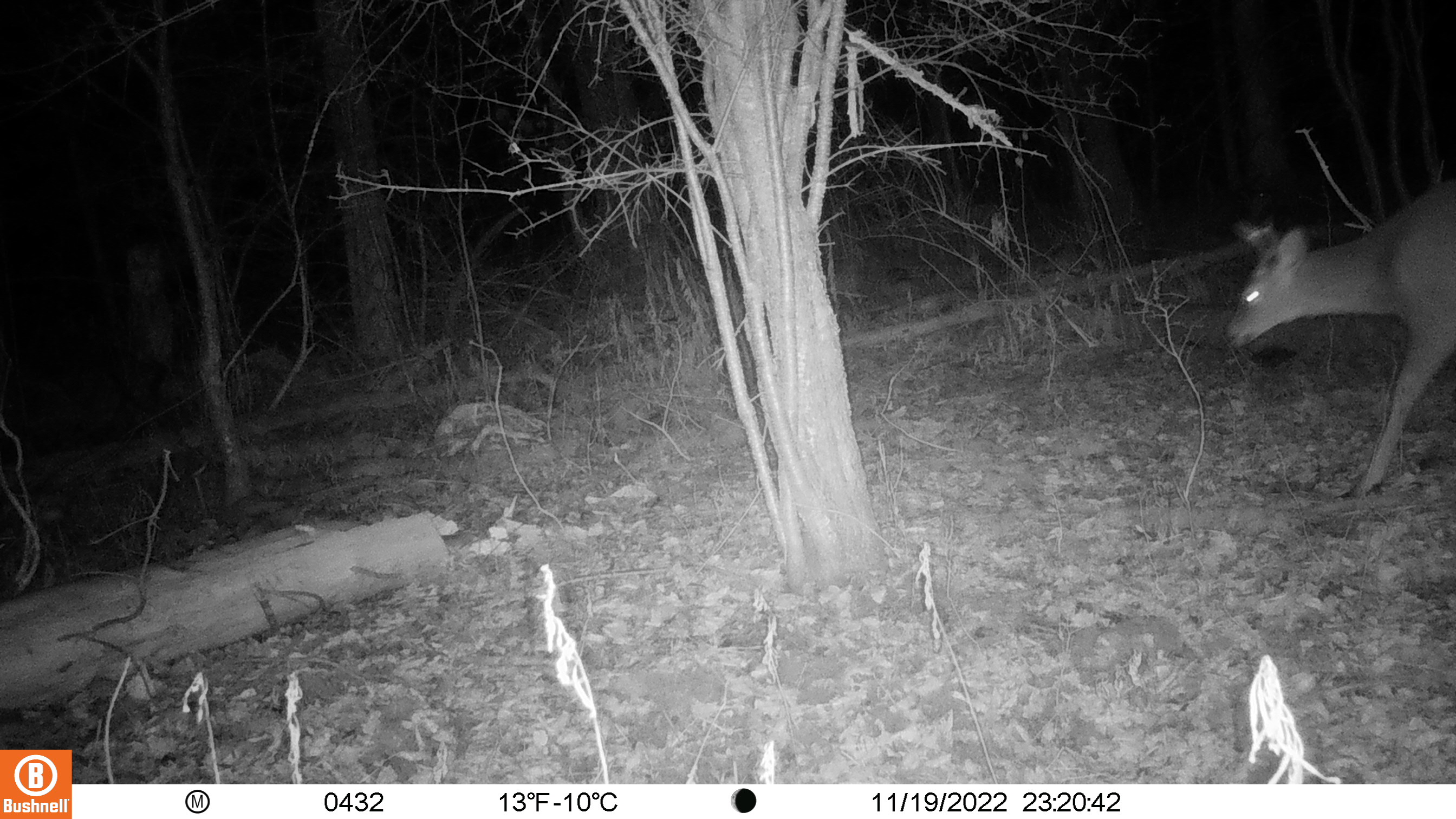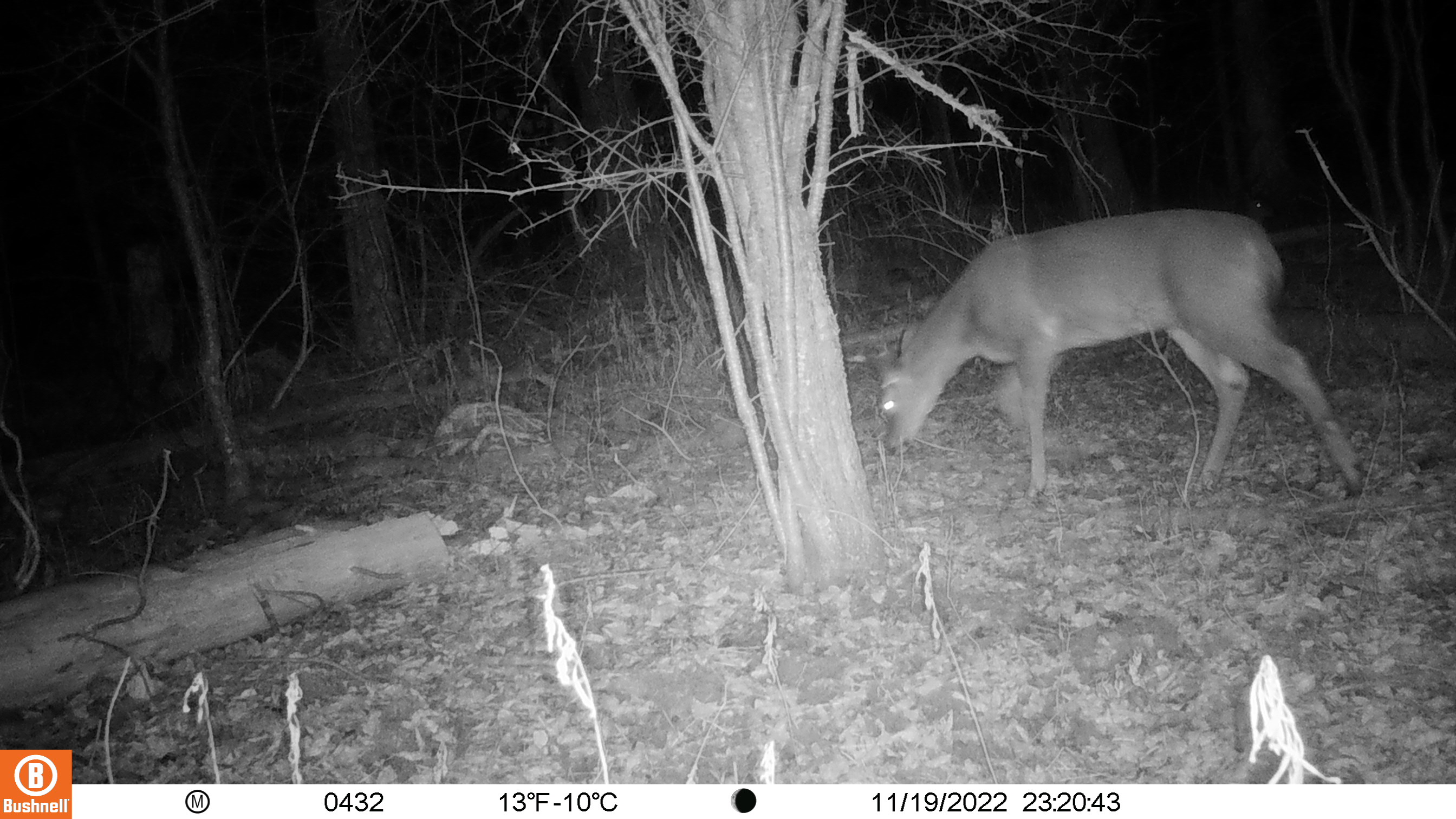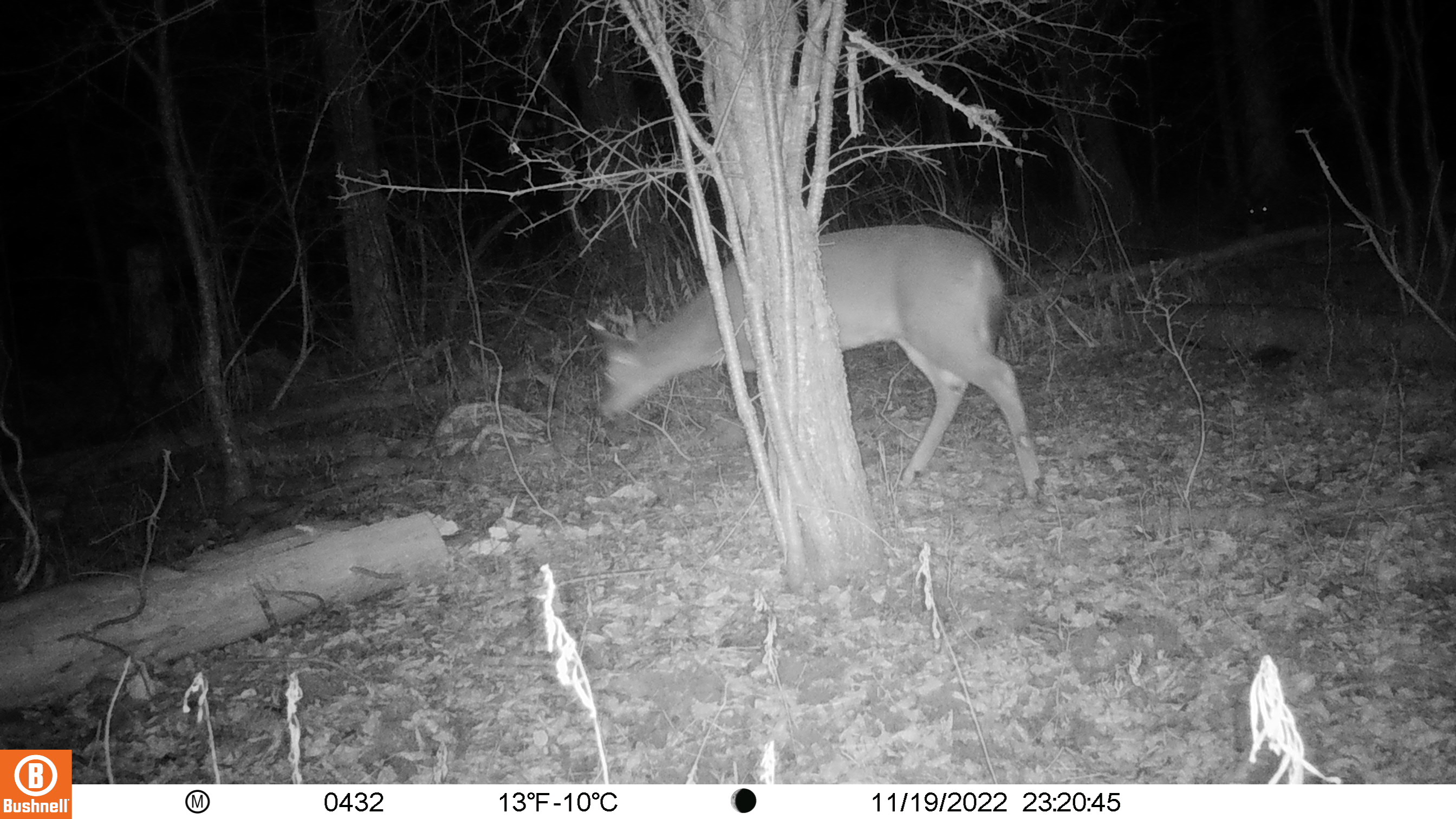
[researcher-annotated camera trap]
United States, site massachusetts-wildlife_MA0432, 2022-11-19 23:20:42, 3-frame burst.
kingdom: Animalia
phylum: Chordata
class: Mammalia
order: Artiodactyla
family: Cervidae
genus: Odocoileus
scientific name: Odocoileus virginianus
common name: white-tailed deer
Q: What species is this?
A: White-tailed deer (Odocoileus virginianus).